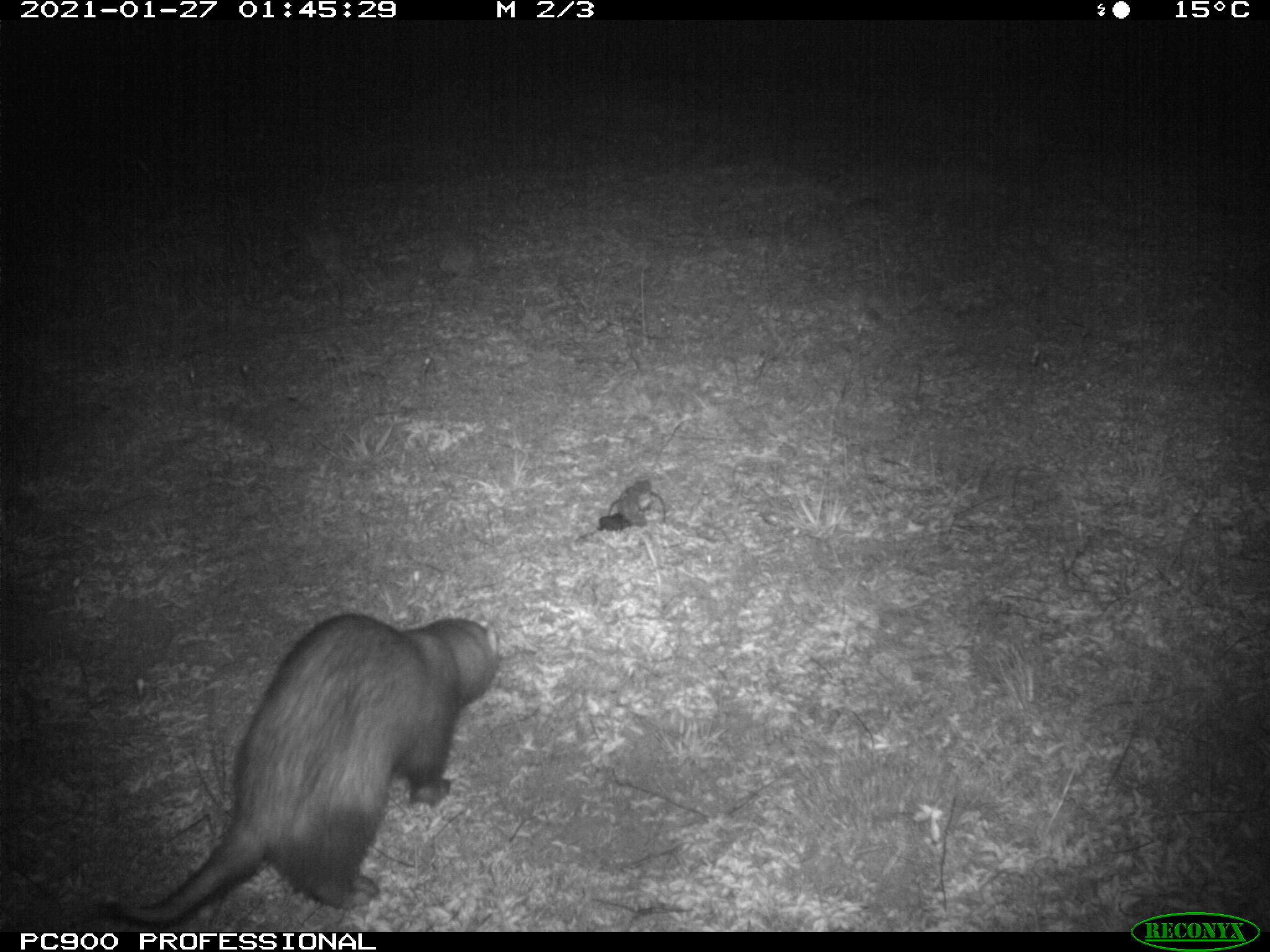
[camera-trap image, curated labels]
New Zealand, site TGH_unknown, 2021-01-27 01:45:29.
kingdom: Animalia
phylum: Chordata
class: Mammalia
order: Carnivora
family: Mustelidae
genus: Mustela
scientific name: Mustela furo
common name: ferret